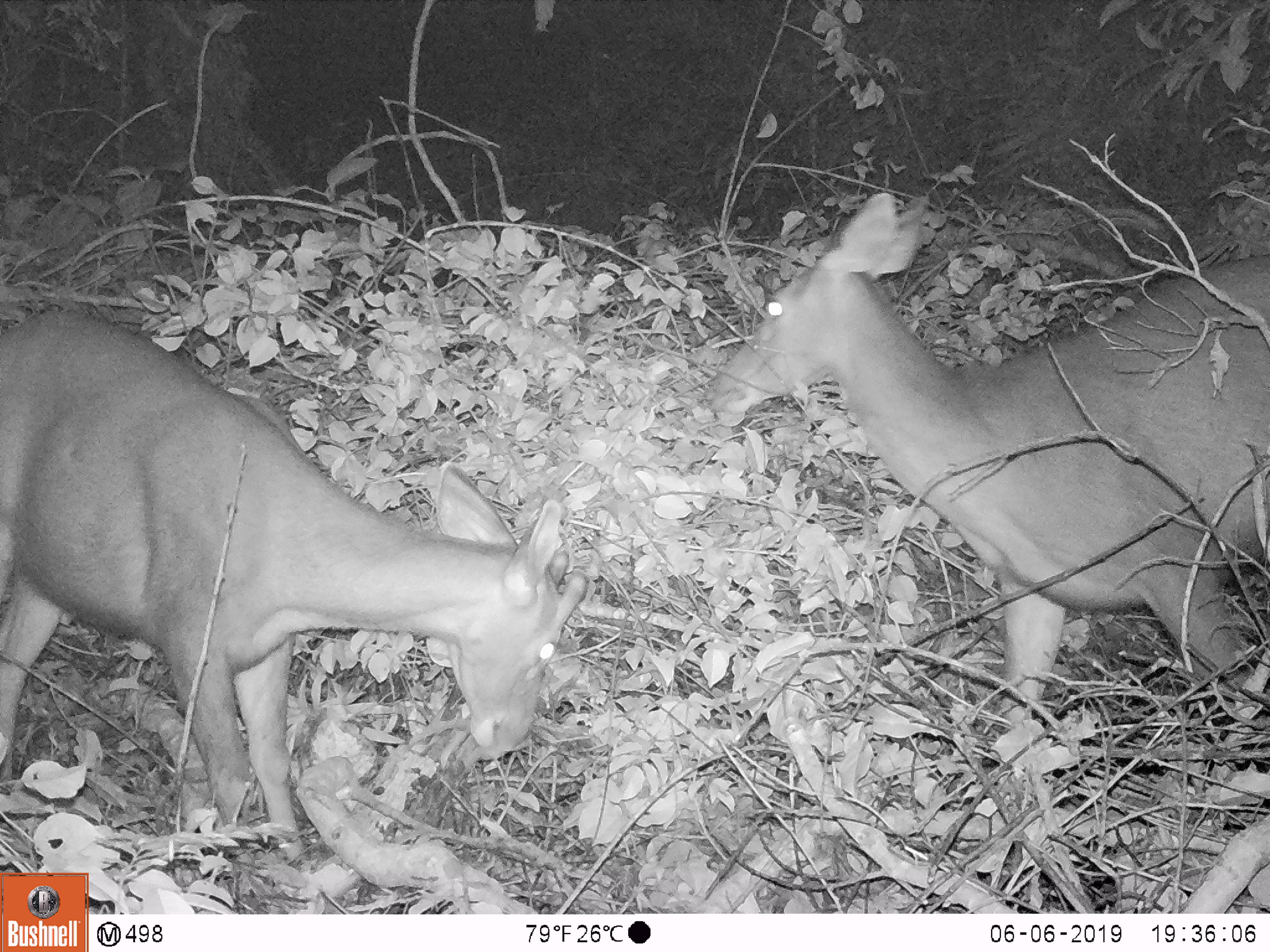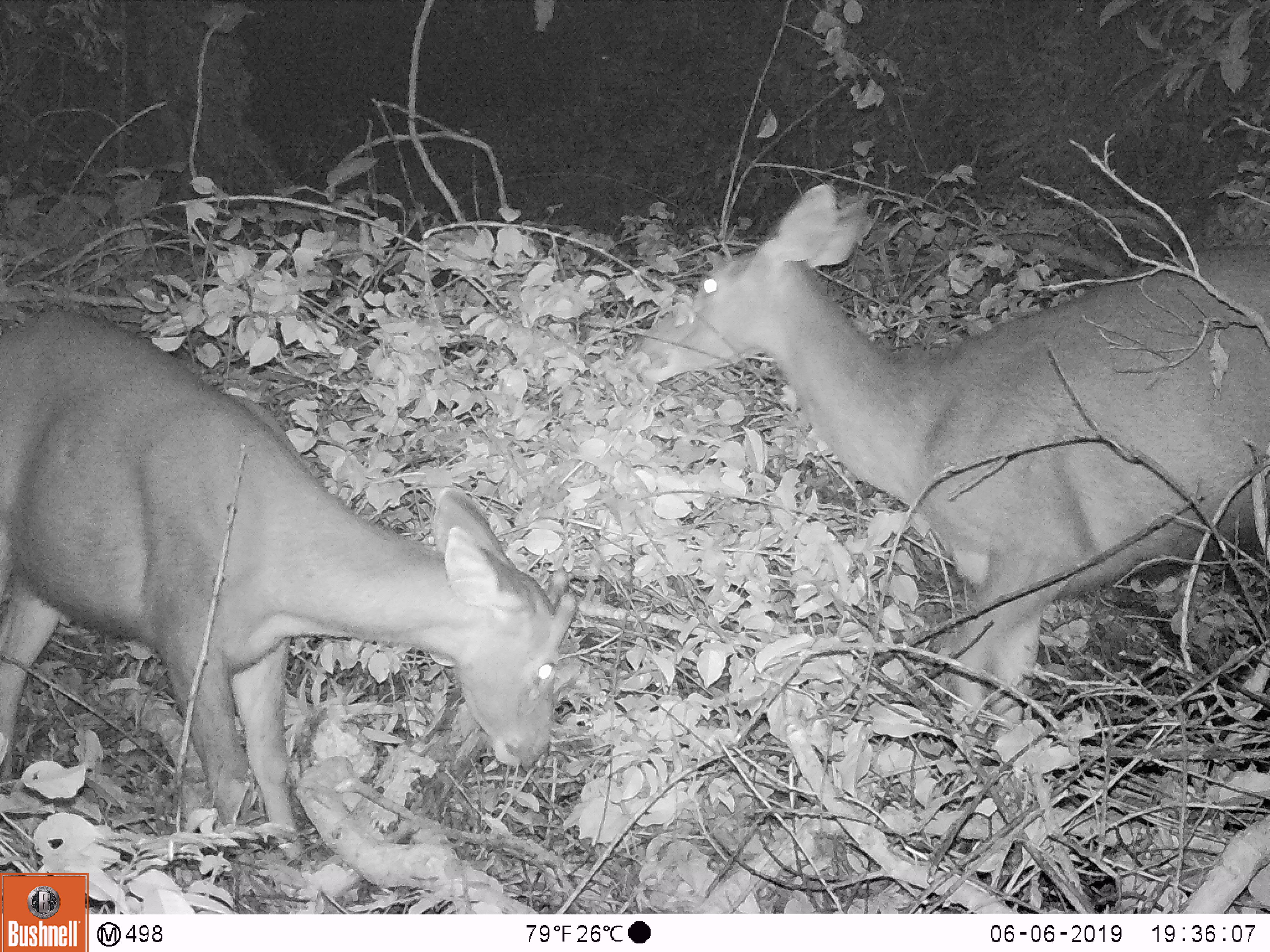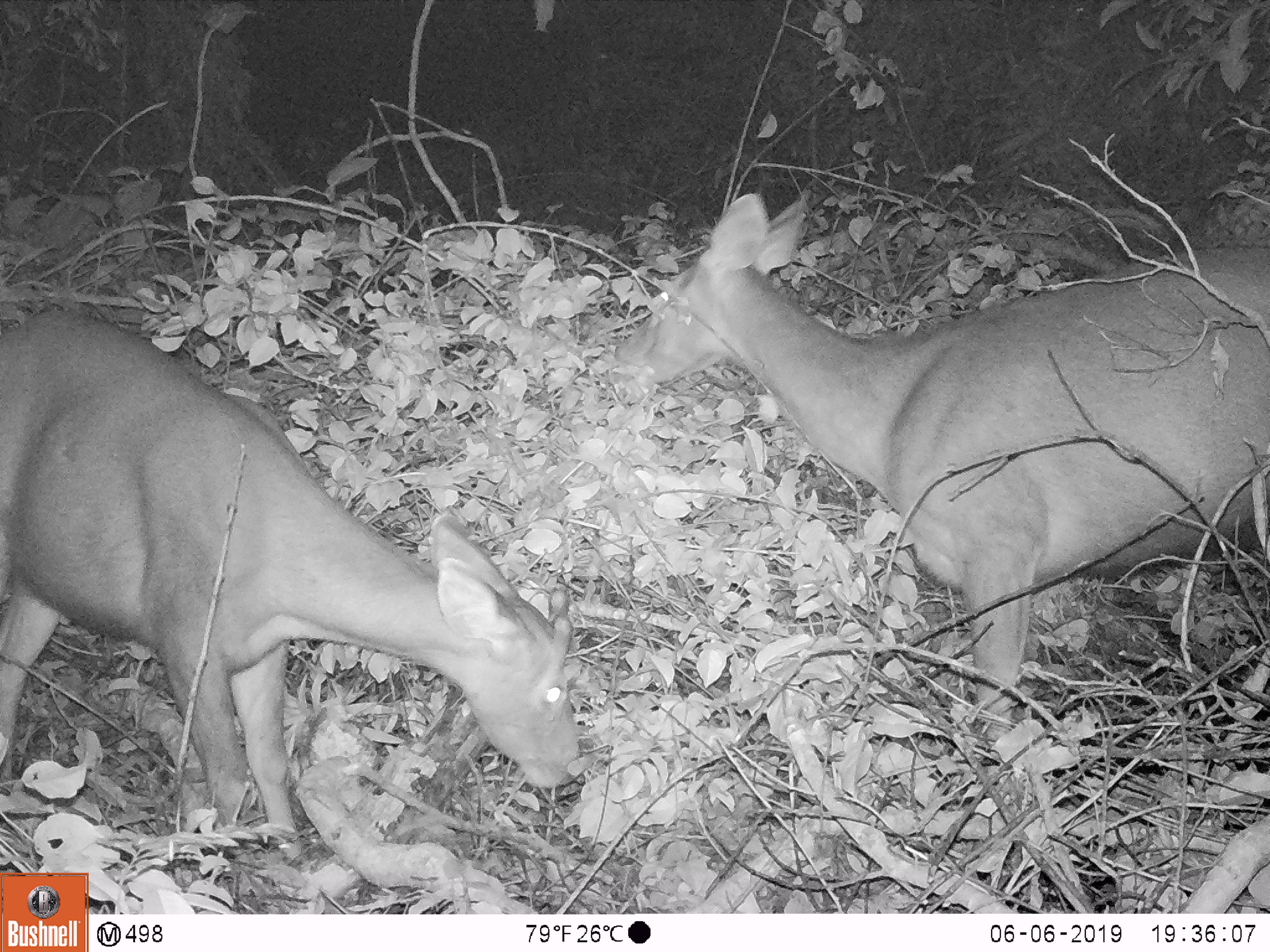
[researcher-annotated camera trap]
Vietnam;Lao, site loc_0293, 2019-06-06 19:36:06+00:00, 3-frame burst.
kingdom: Animalia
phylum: Chordata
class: Mammalia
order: Artiodactyla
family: Cervidae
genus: Rusa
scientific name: Rusa unicolor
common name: sambar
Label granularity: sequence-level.